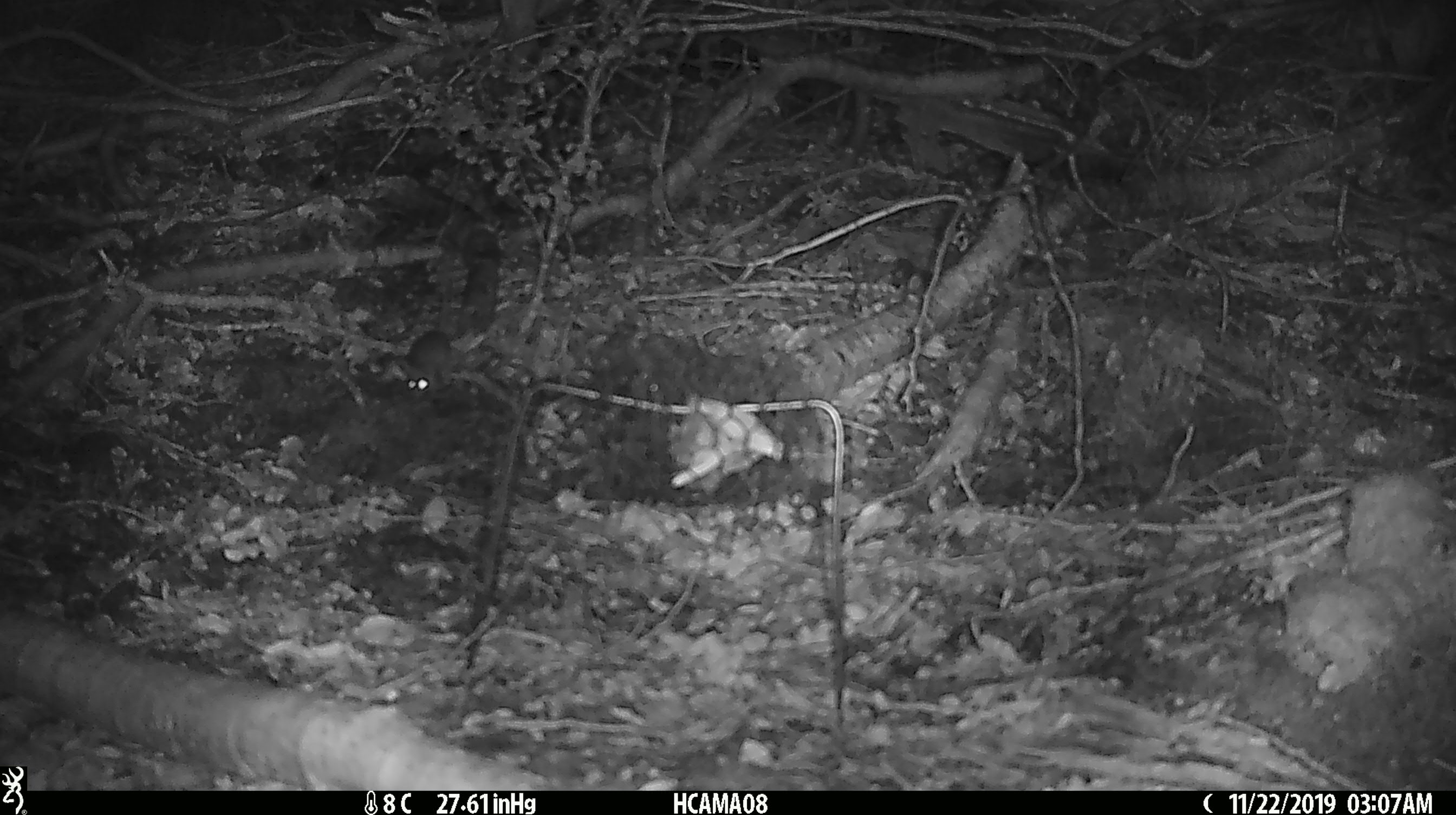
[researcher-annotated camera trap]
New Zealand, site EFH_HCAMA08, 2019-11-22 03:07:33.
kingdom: Animalia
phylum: Chordata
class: Mammalia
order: Rodentia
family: Muridae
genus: Mus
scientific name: Mus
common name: mouse